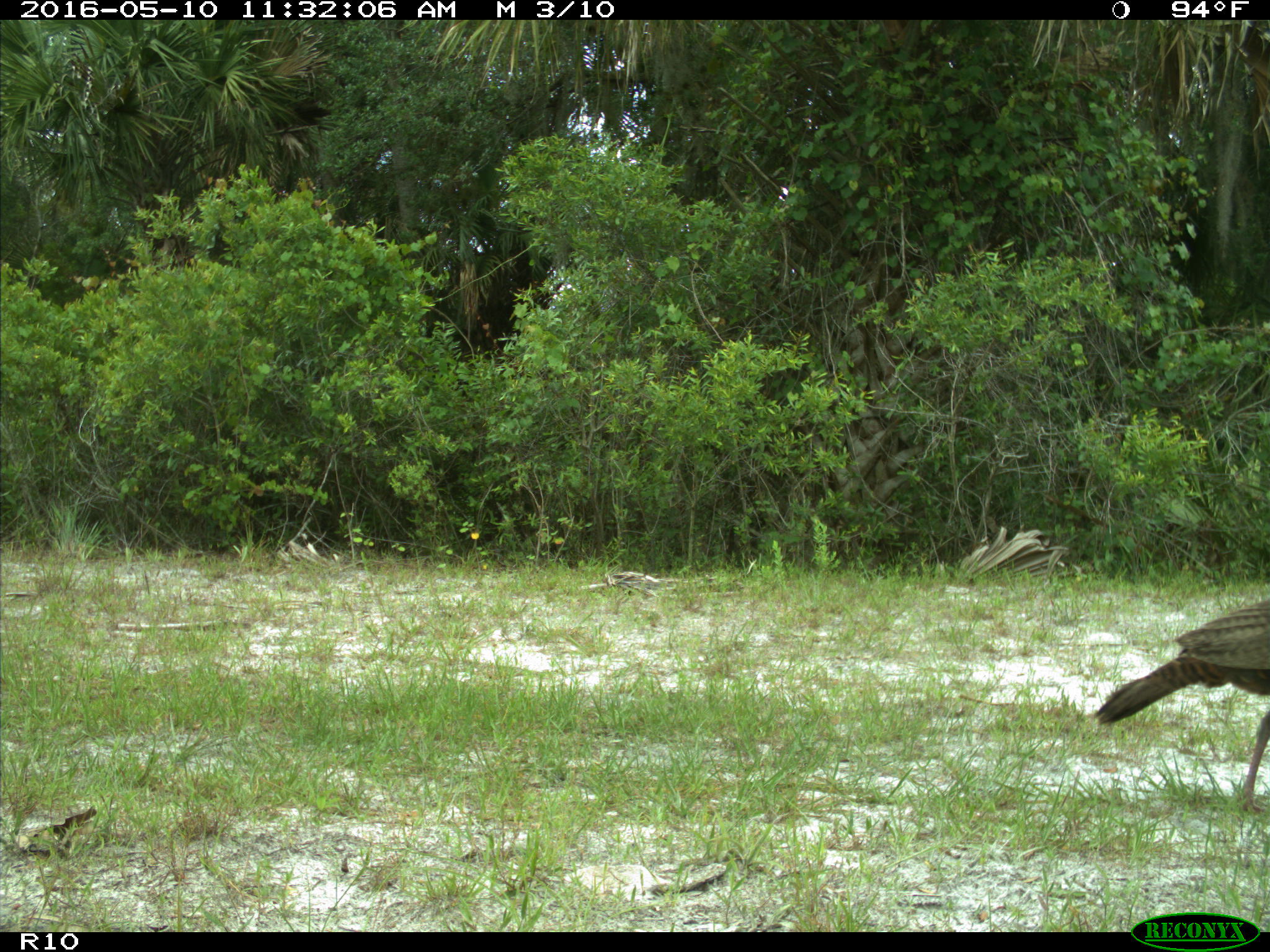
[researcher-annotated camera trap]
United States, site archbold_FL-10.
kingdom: Animalia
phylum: Chordata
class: Aves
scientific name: Aves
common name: birds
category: unidentified bird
Unidentified bird (birds) (Aves).